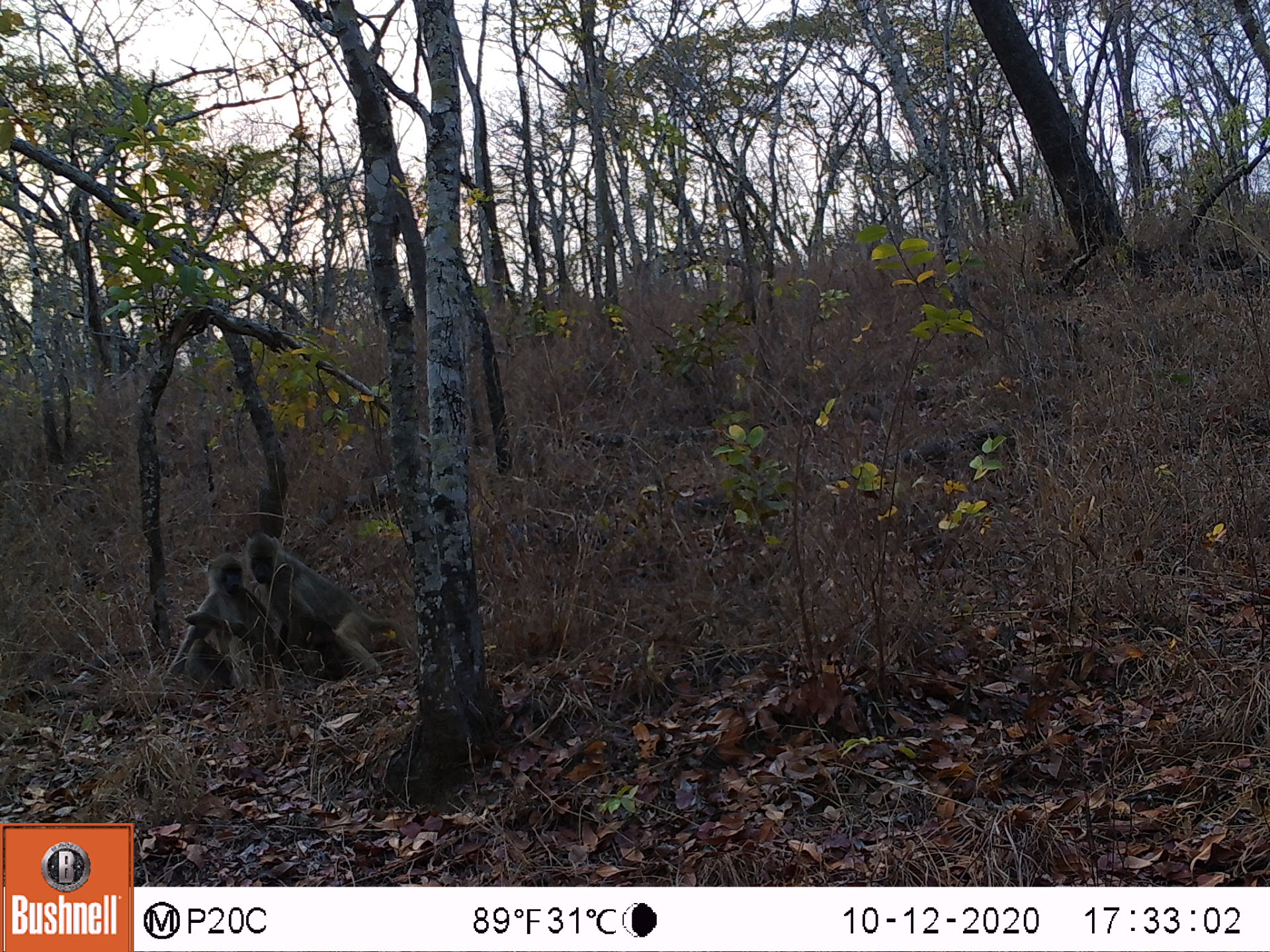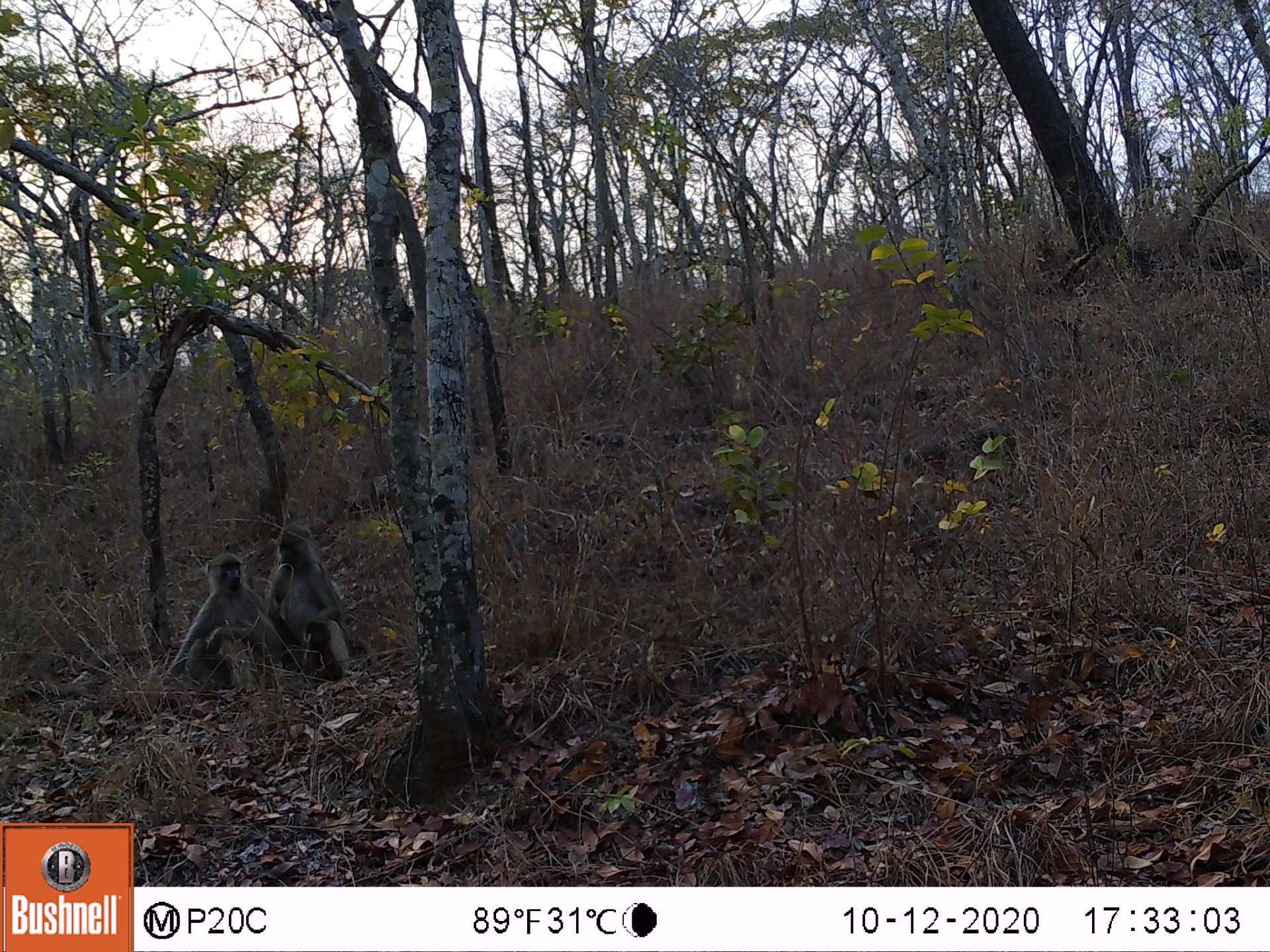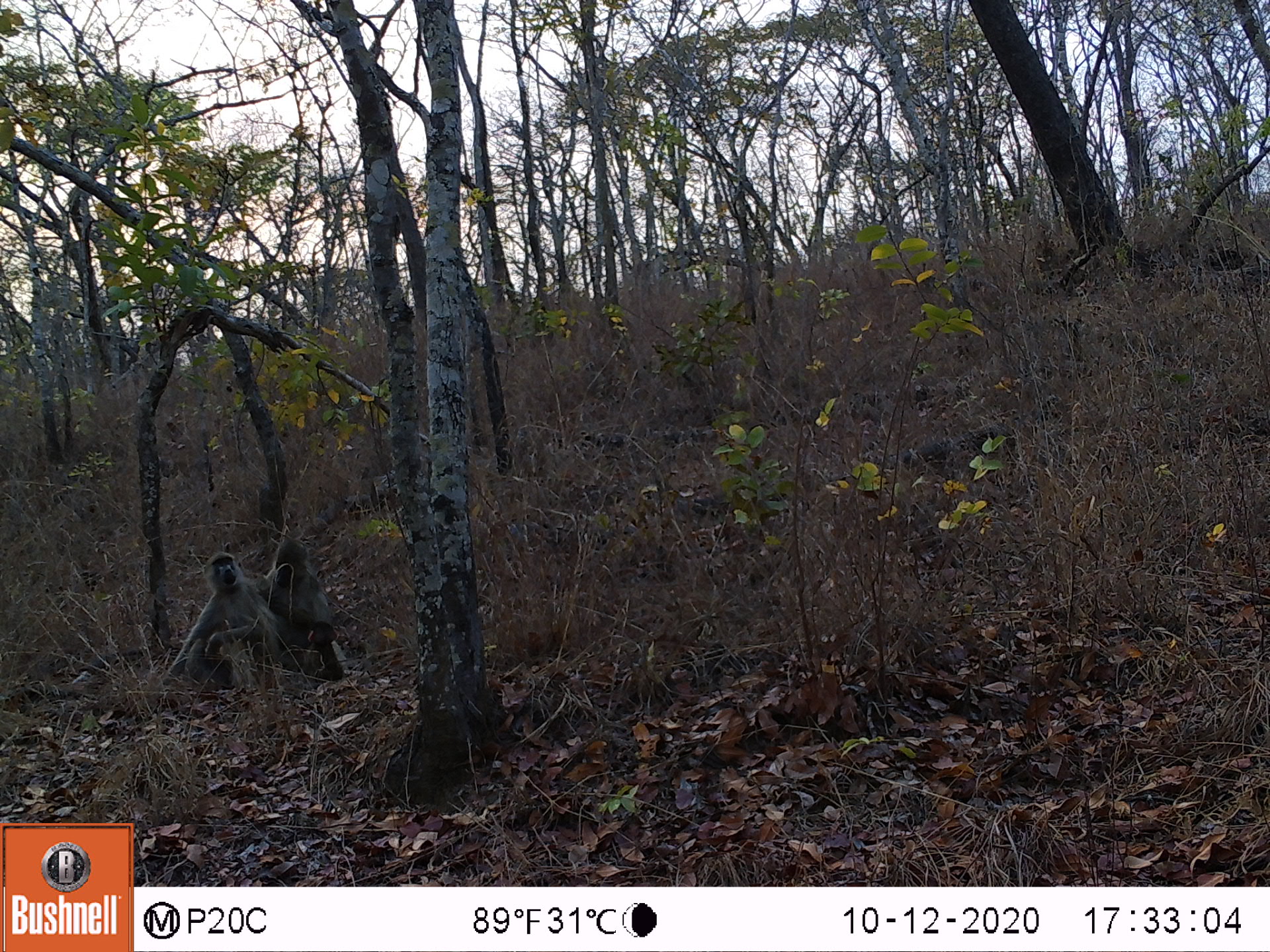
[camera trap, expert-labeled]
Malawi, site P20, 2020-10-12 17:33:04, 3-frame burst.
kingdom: Animalia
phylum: Chordata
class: Mammalia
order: Primates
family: Cercopithecidae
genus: Papio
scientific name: Papio cynocephalus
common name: yellow baboon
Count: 3.